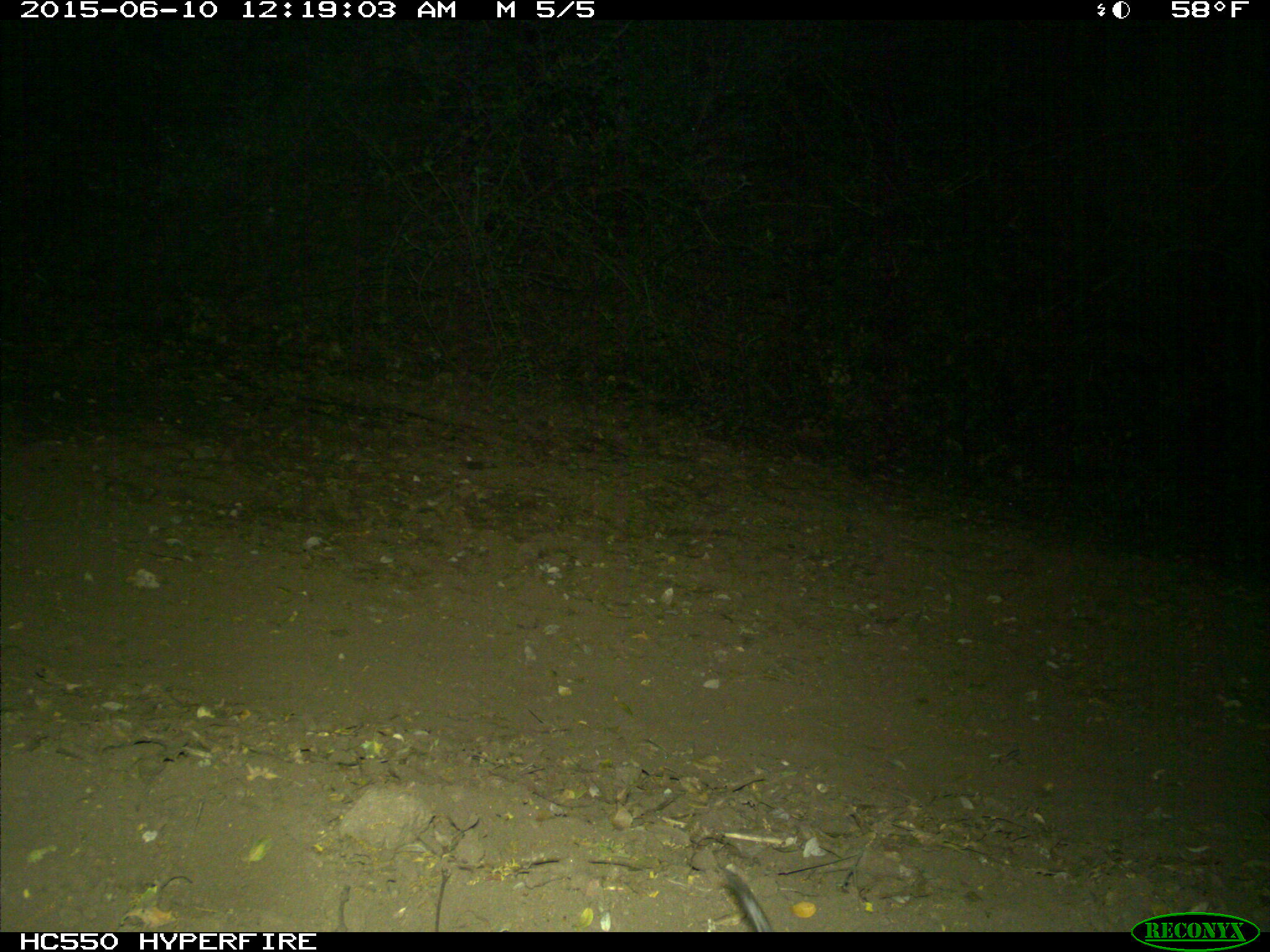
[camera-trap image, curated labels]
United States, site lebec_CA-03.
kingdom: Animalia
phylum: Chordata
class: Mammalia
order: Rodentia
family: Cricetidae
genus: Neotoma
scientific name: Neotoma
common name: pack rat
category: unidentified pack rat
Unidentified pack rat (pack rat) (Neotoma).